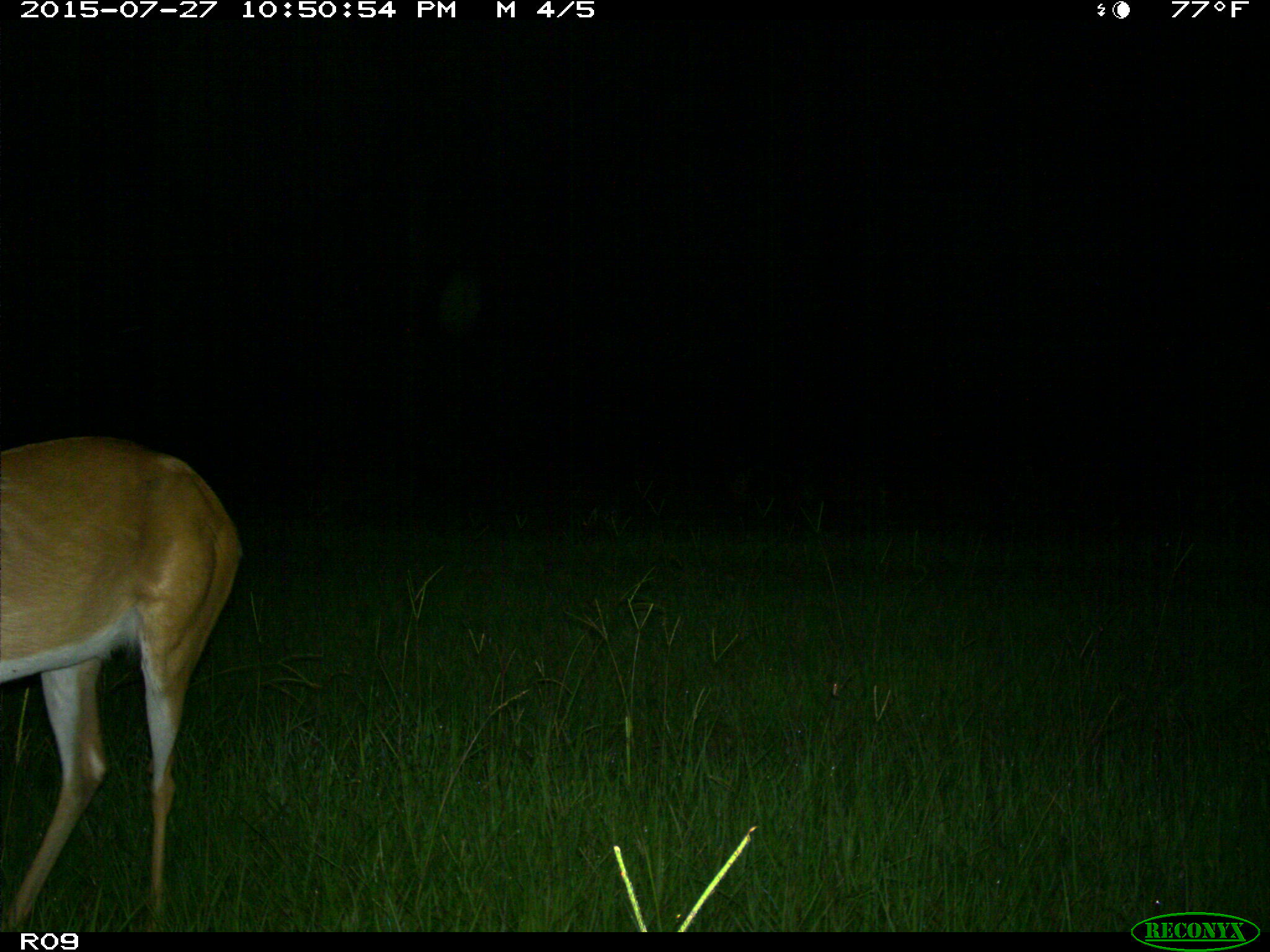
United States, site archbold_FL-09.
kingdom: Animalia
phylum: Chordata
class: Mammalia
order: Artiodactyla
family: Cervidae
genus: Odocoileus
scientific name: Odocoileus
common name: deer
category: unidentified deer